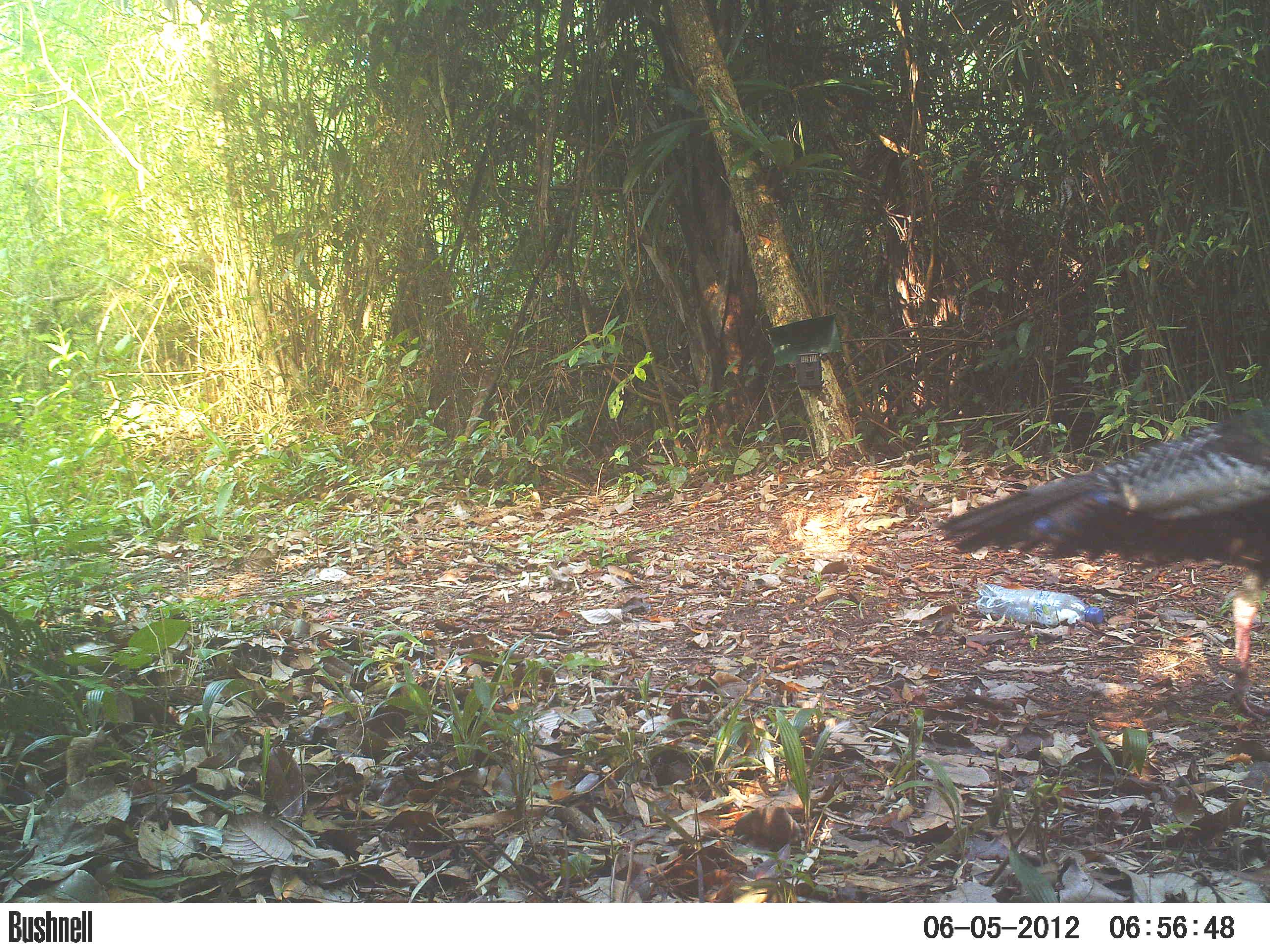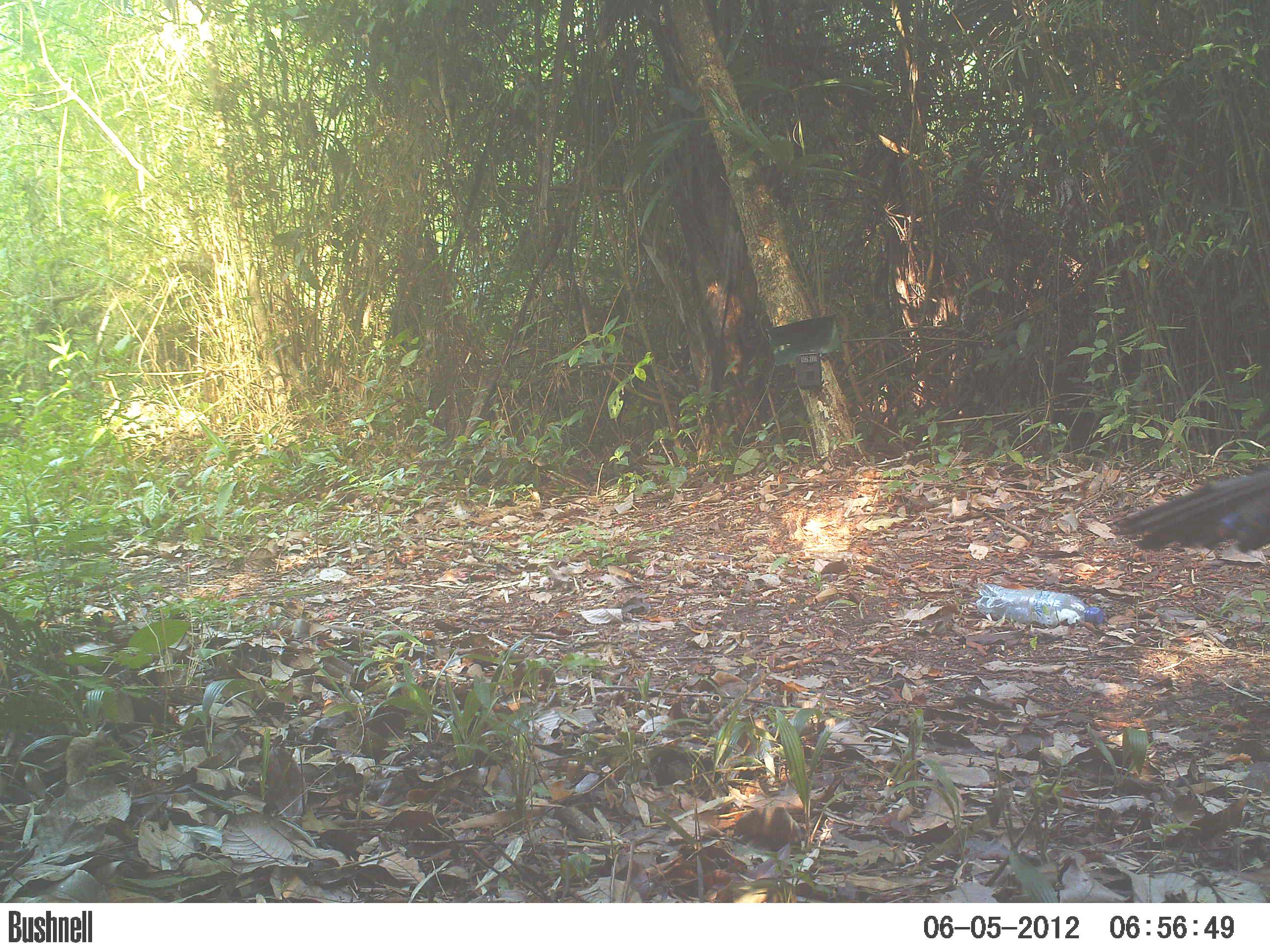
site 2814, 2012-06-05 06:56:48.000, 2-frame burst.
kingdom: Animalia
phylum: Chordata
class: Aves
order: Galliformes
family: Phasianidae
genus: Meleagris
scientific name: Meleagris ocellata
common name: ocellated turkey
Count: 1.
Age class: adult.